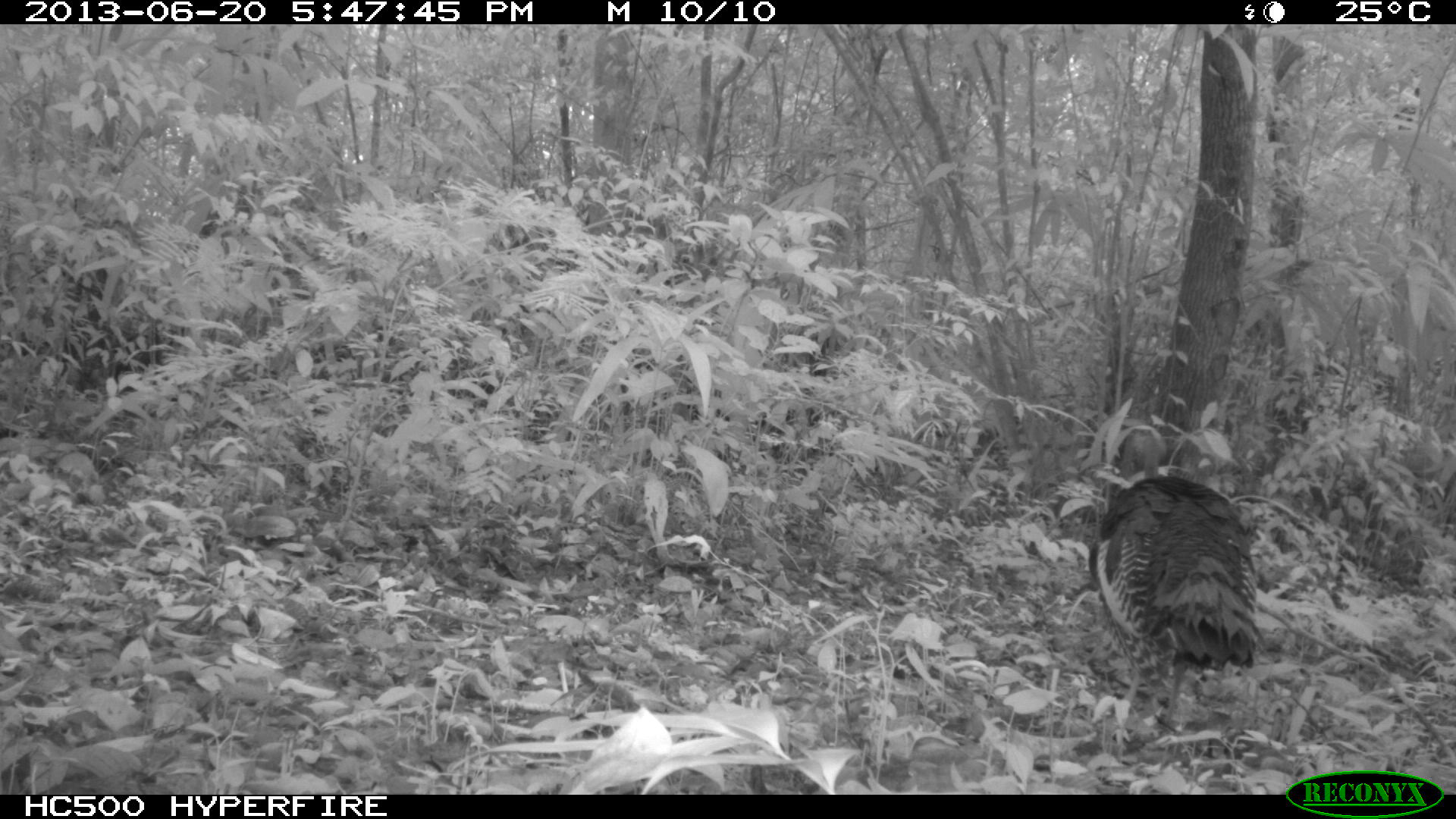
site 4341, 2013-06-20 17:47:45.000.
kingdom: Animalia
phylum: Chordata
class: Aves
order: Galliformes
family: Phasianidae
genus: Meleagris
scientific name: Meleagris ocellata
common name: ocellated turkey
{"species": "Meleagris ocellata (ocellated turkey)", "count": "1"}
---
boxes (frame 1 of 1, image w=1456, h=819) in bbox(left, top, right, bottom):
meleagris ocellata: bbox(1082, 421, 1257, 740)